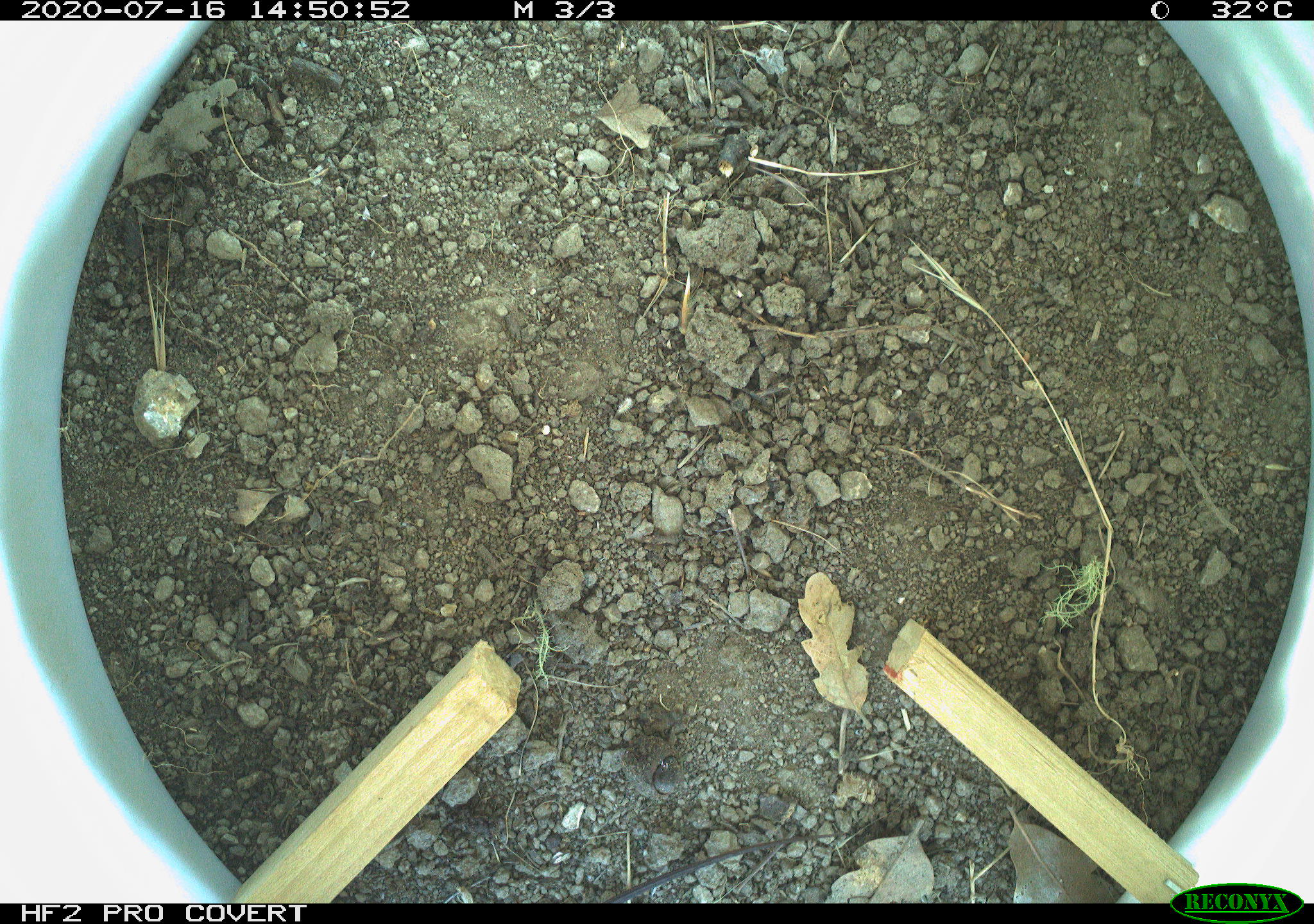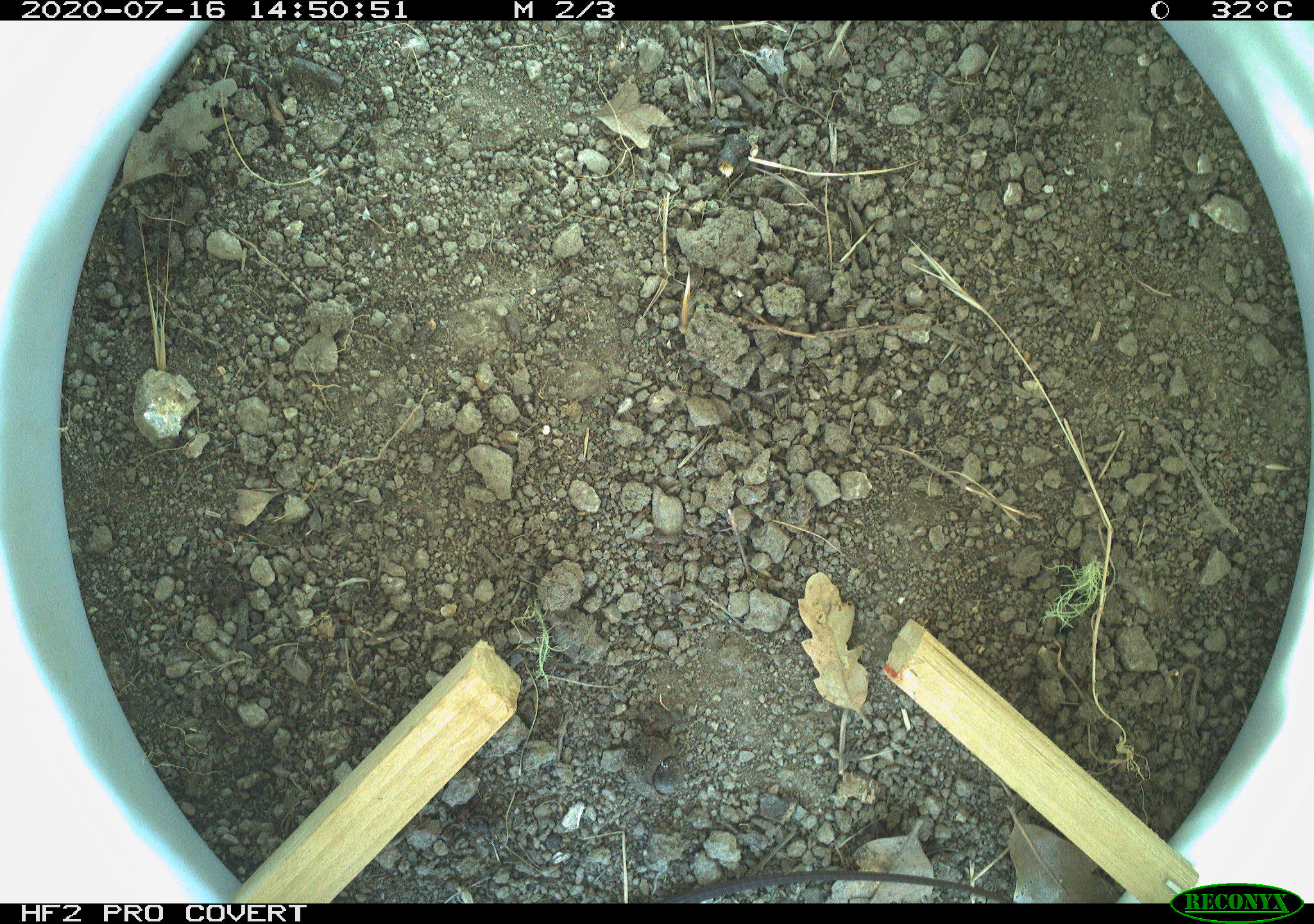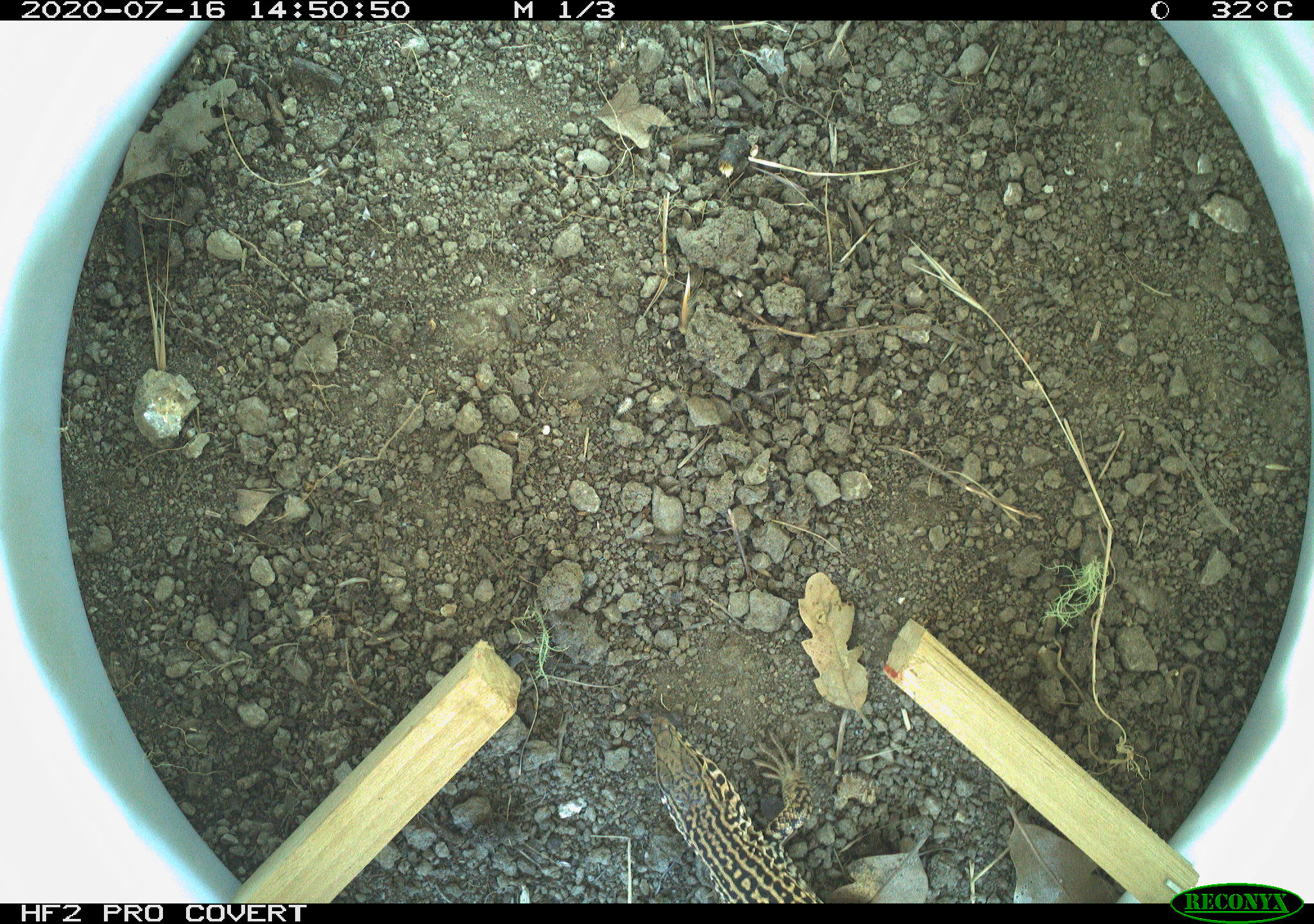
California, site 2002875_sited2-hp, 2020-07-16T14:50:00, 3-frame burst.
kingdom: Animalia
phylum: Chordata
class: Reptilia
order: Squamata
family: Teiidae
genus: Aspidoscelis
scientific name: Aspidoscelis tigris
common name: western whiptail